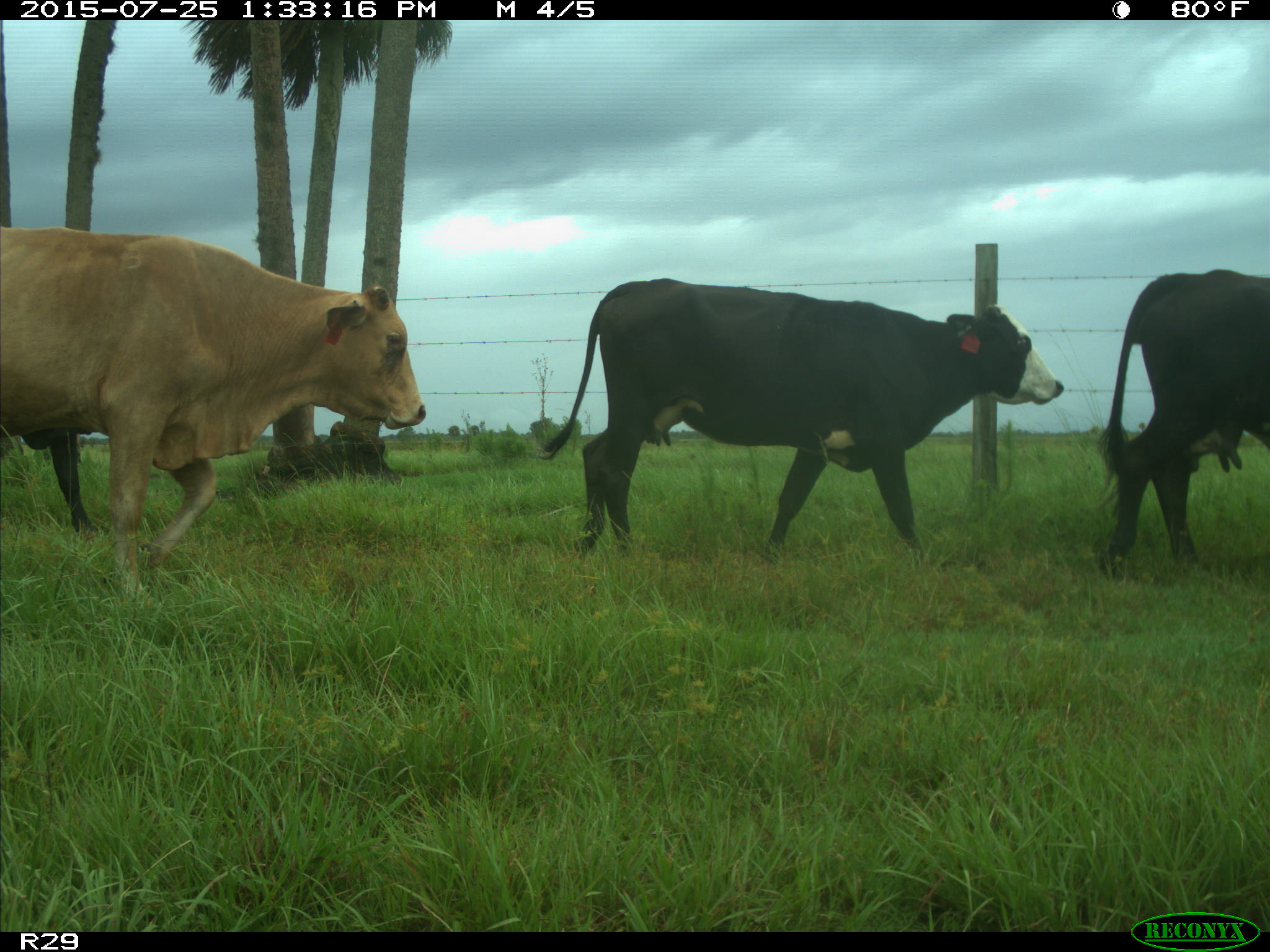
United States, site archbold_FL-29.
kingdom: Animalia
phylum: Chordata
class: Mammalia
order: Artiodactyla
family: Bovidae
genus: Bos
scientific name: Bos taurus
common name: domestic cow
Bos taurus (domestic cow).